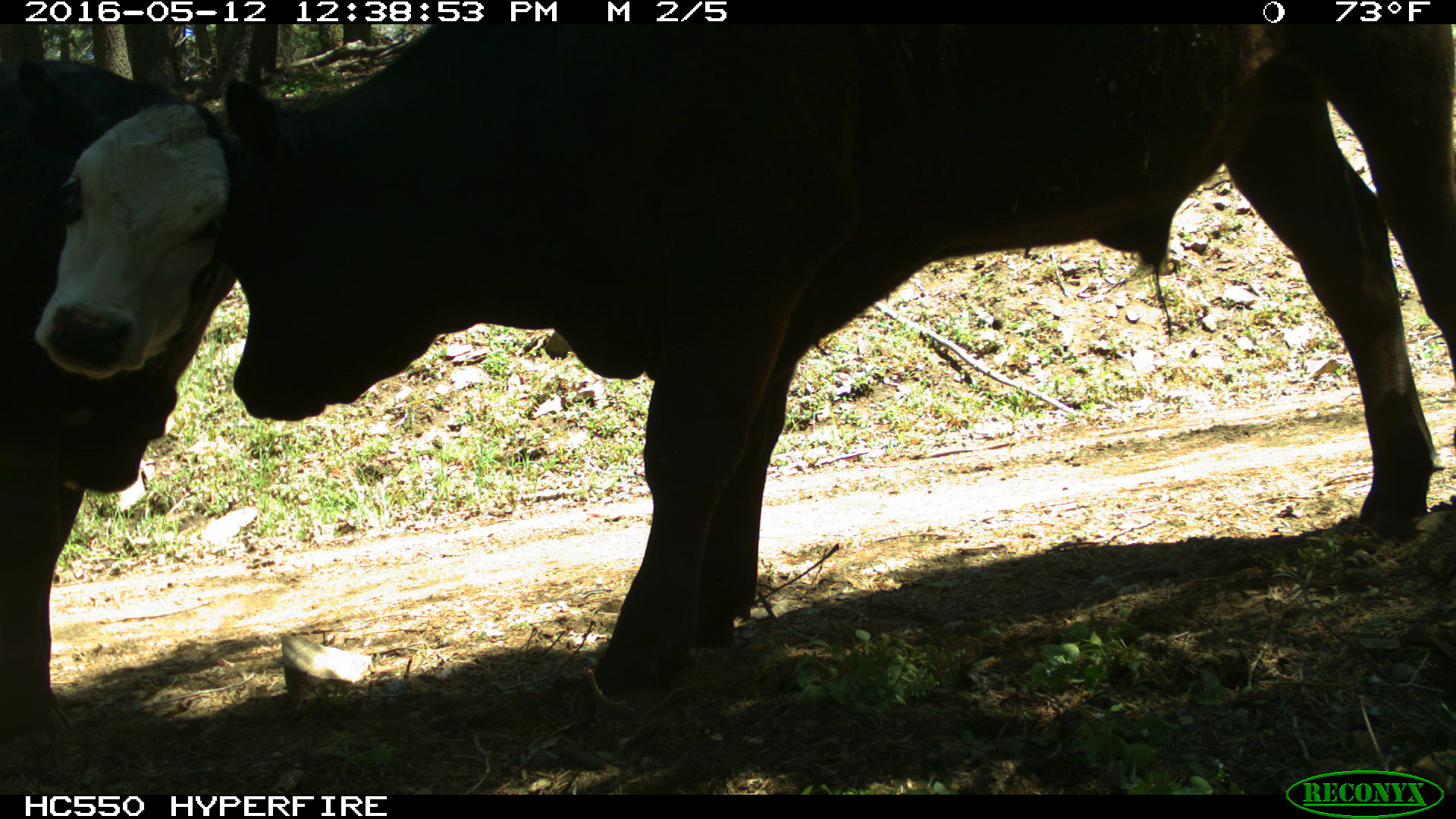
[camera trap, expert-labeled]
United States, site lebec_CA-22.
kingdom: Animalia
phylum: Chordata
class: Mammalia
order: Artiodactyla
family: Bovidae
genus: Bos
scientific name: Bos taurus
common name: domestic cow